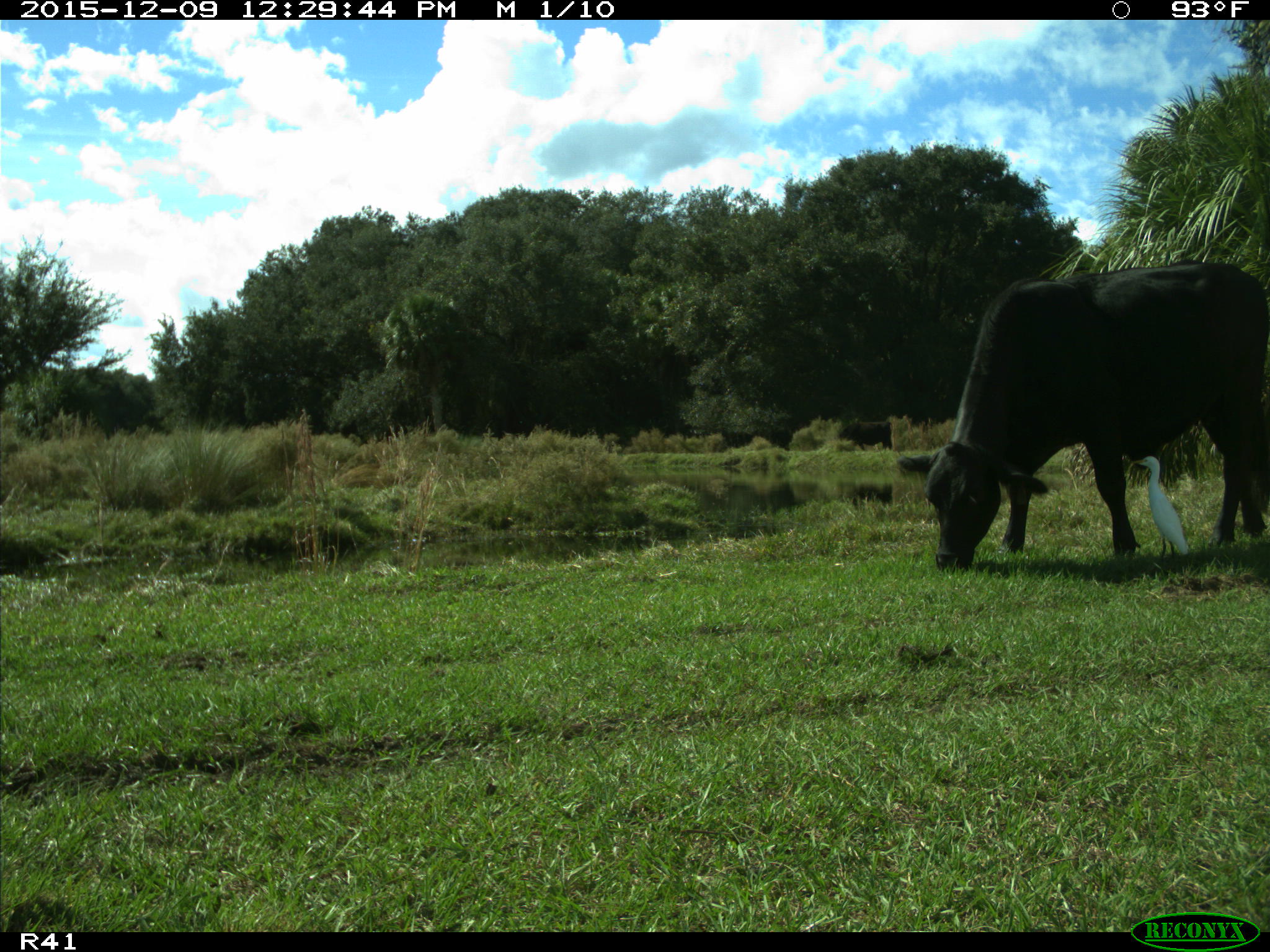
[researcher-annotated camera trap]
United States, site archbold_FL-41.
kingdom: Animalia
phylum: Chordata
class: Mammalia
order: Artiodactyla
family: Bovidae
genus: Bos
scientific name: Bos taurus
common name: domestic cow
Bos taurus (domestic cow).